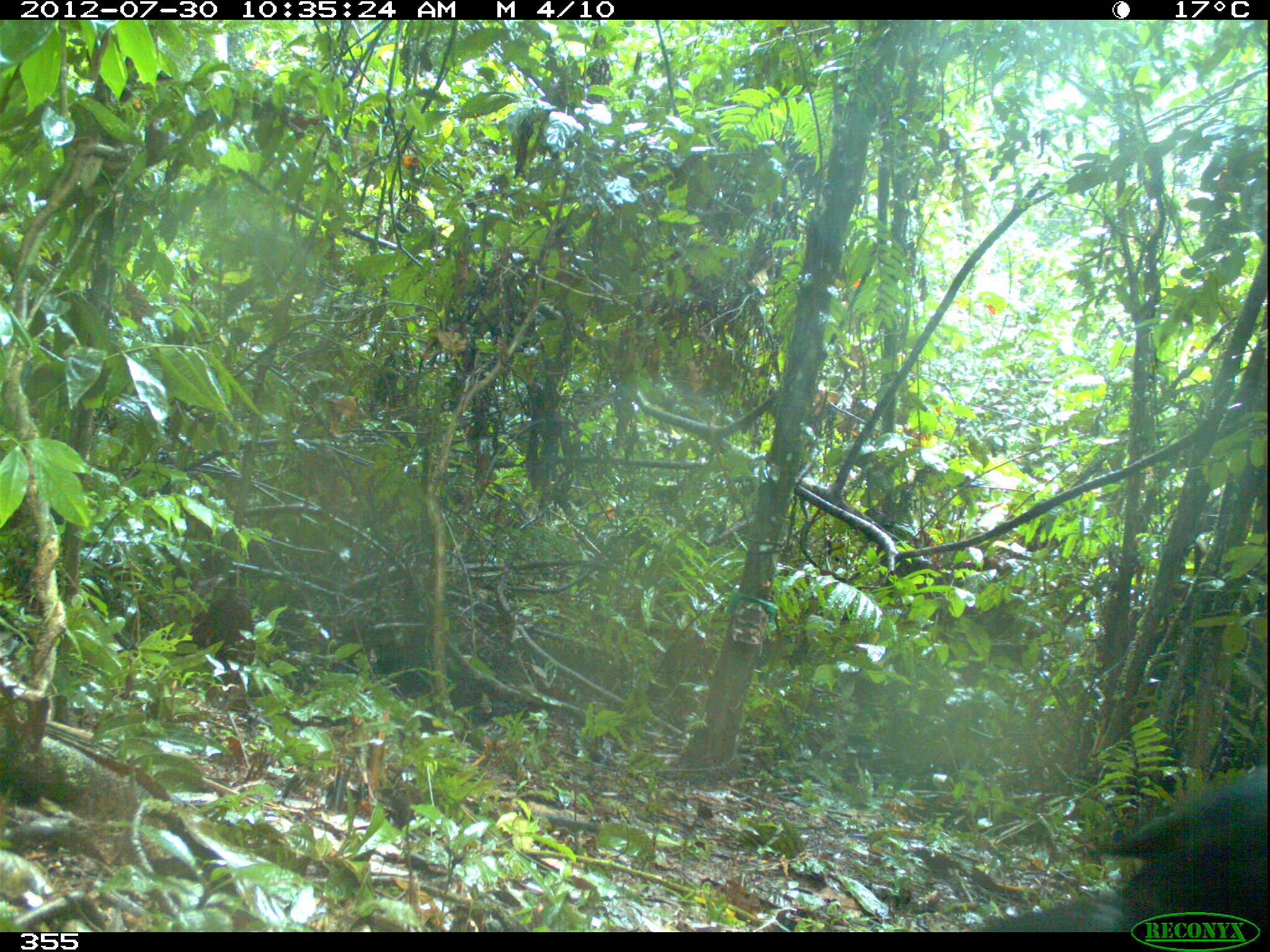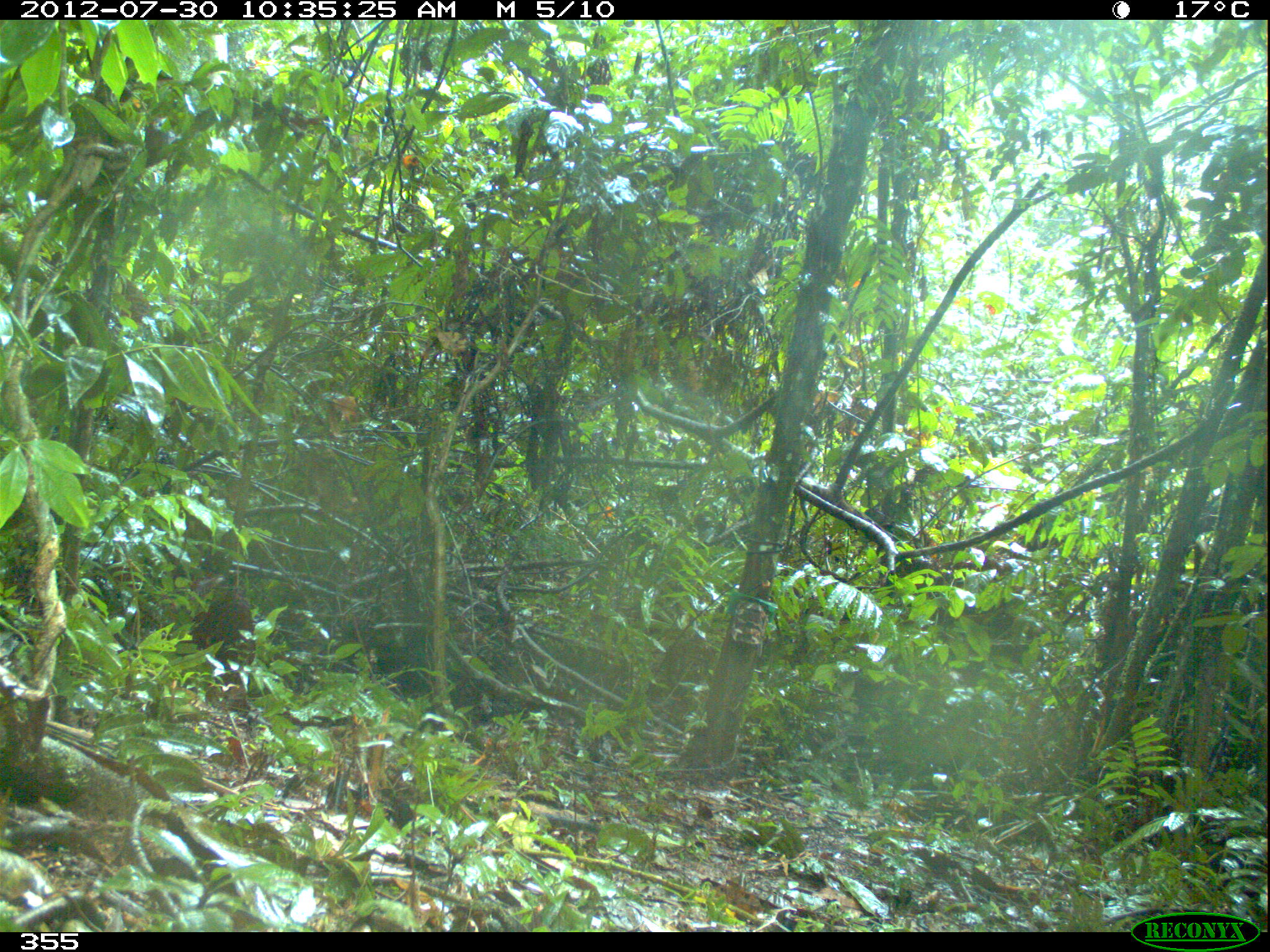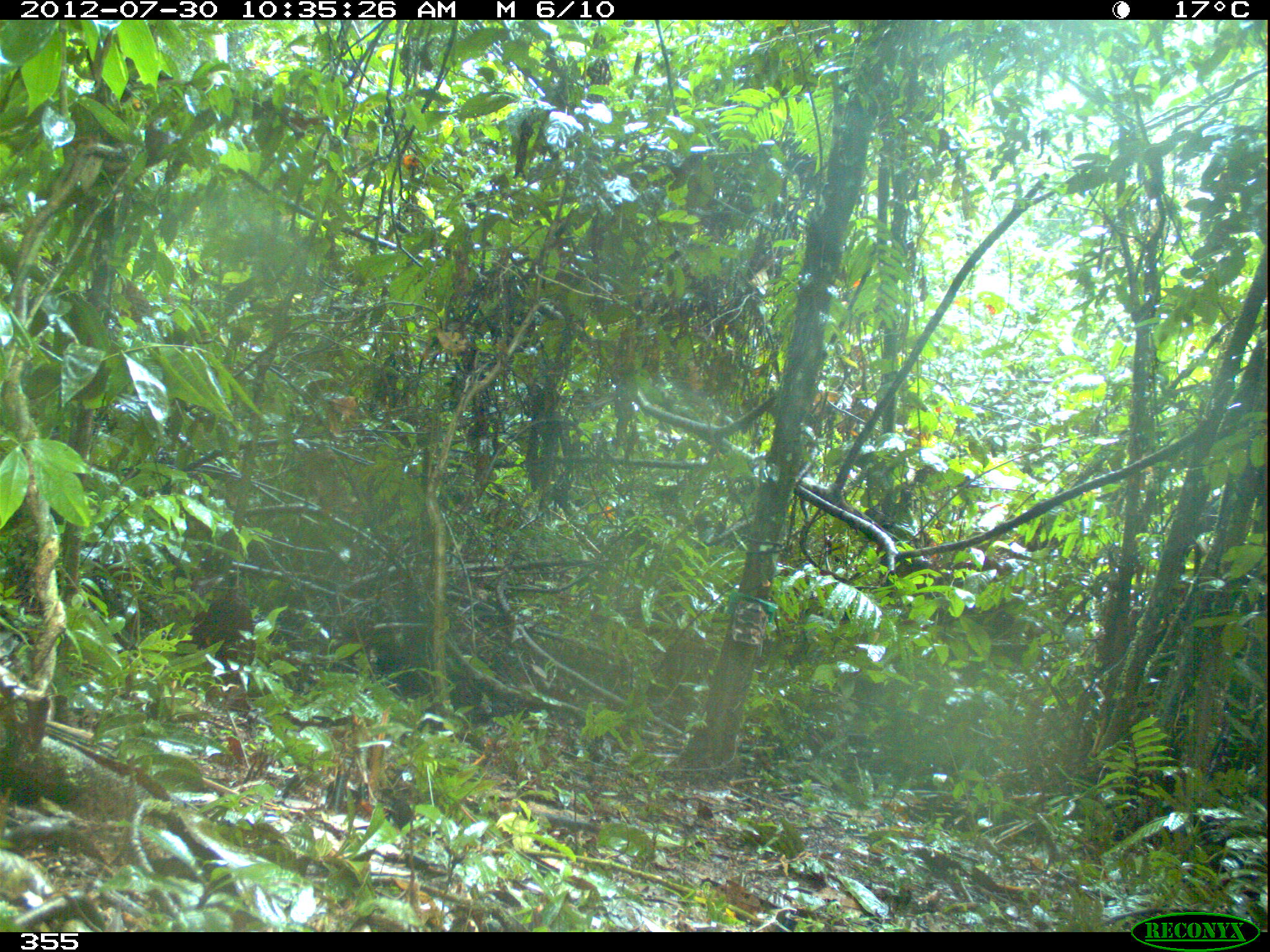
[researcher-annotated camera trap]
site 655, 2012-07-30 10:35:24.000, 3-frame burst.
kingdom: Animalia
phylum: Chordata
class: Aves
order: Galliformes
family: Cracidae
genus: Mitu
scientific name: Mitu tuberosum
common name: razor-billed curassow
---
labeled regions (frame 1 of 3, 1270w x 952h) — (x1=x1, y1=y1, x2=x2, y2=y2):
mitu tuberosum: (x1=967, y1=766, x2=1267, y2=931)